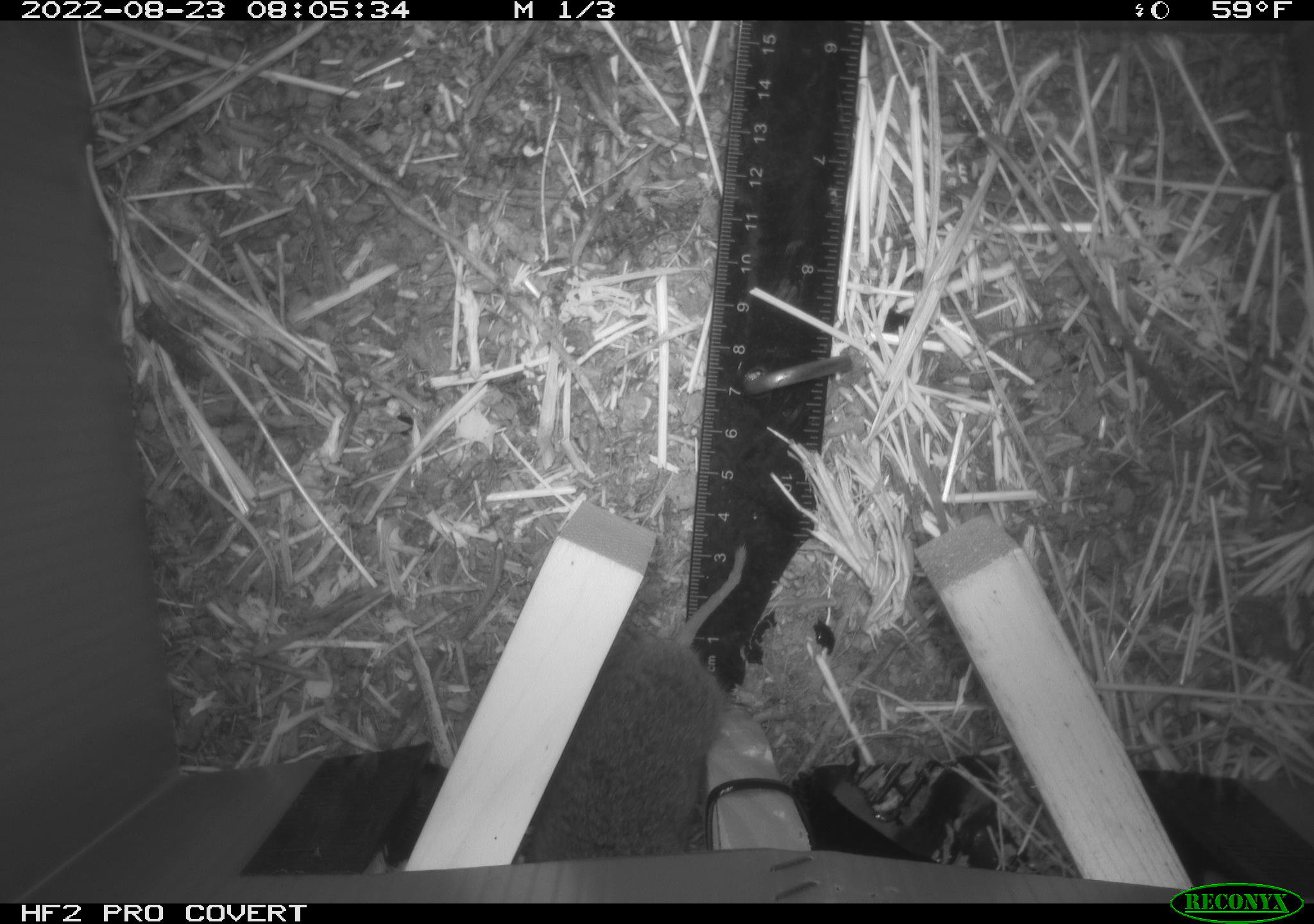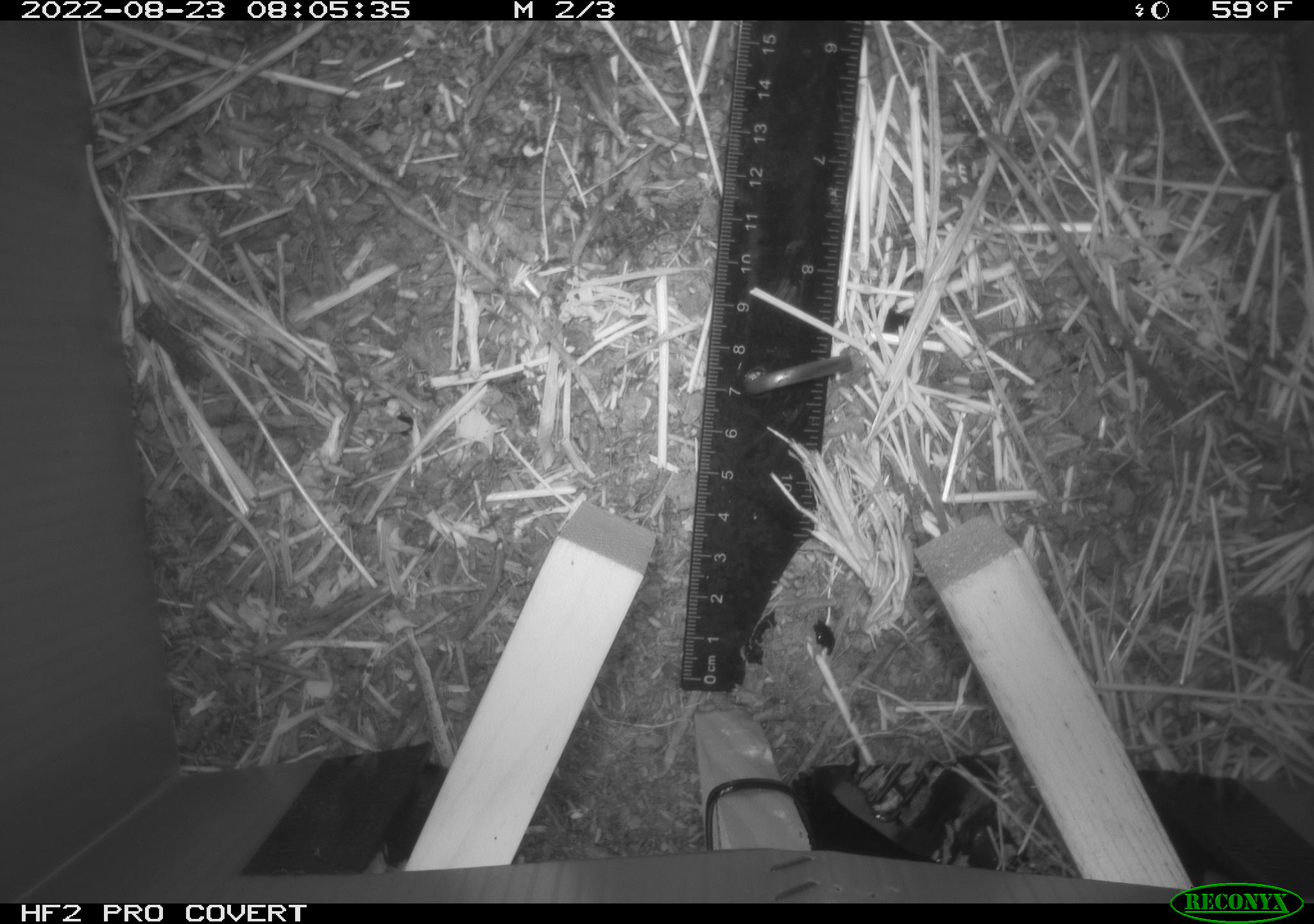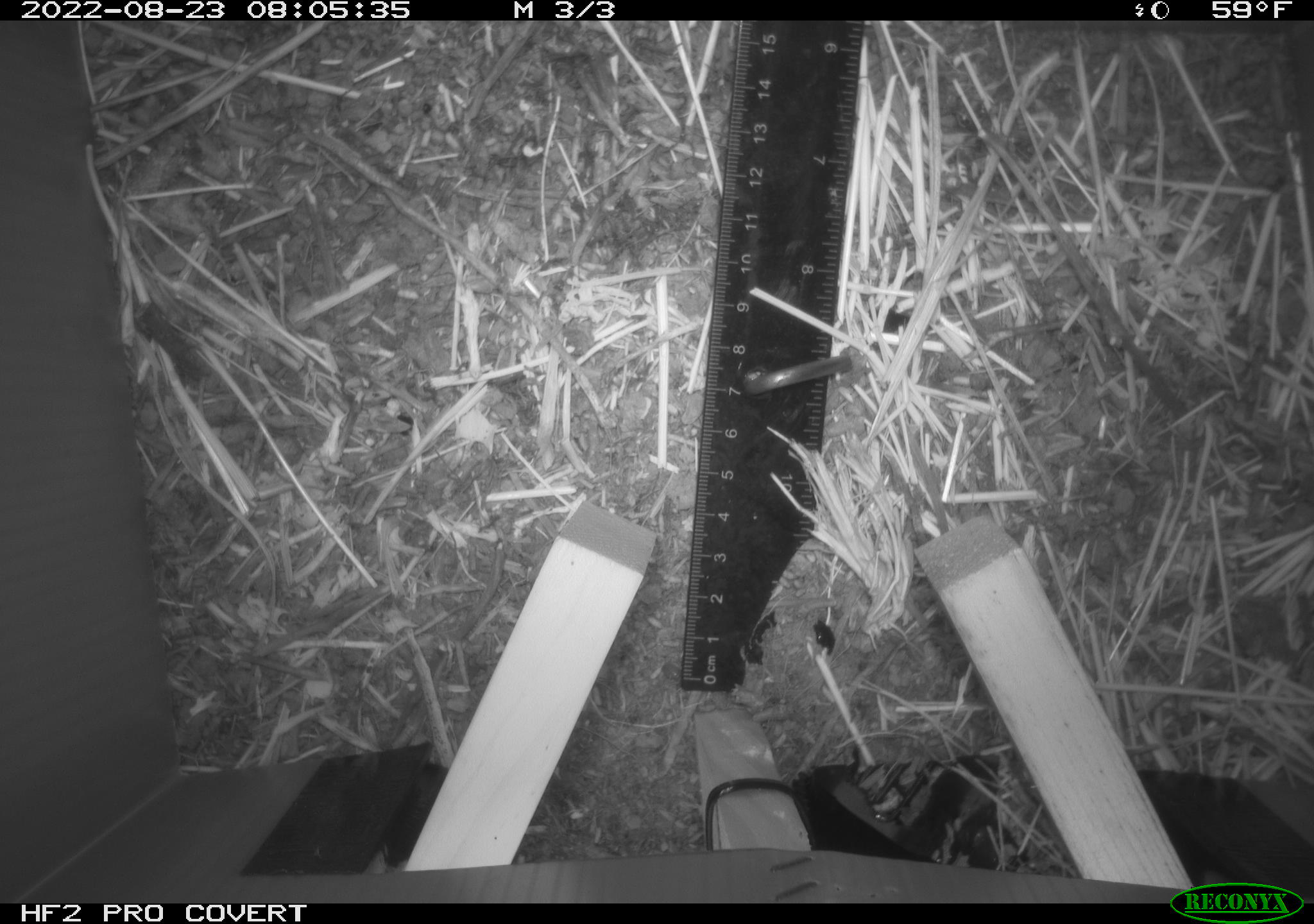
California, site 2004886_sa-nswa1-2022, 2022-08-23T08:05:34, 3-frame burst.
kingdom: Animalia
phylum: Chordata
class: Mammalia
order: Rodentia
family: Cricetidae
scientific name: Cricetidae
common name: hamsters, voles, lemmings, and allies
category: cricetidae family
Cricetidae family (hamsters, voles, lemmings, and allies) (Cricetidae).